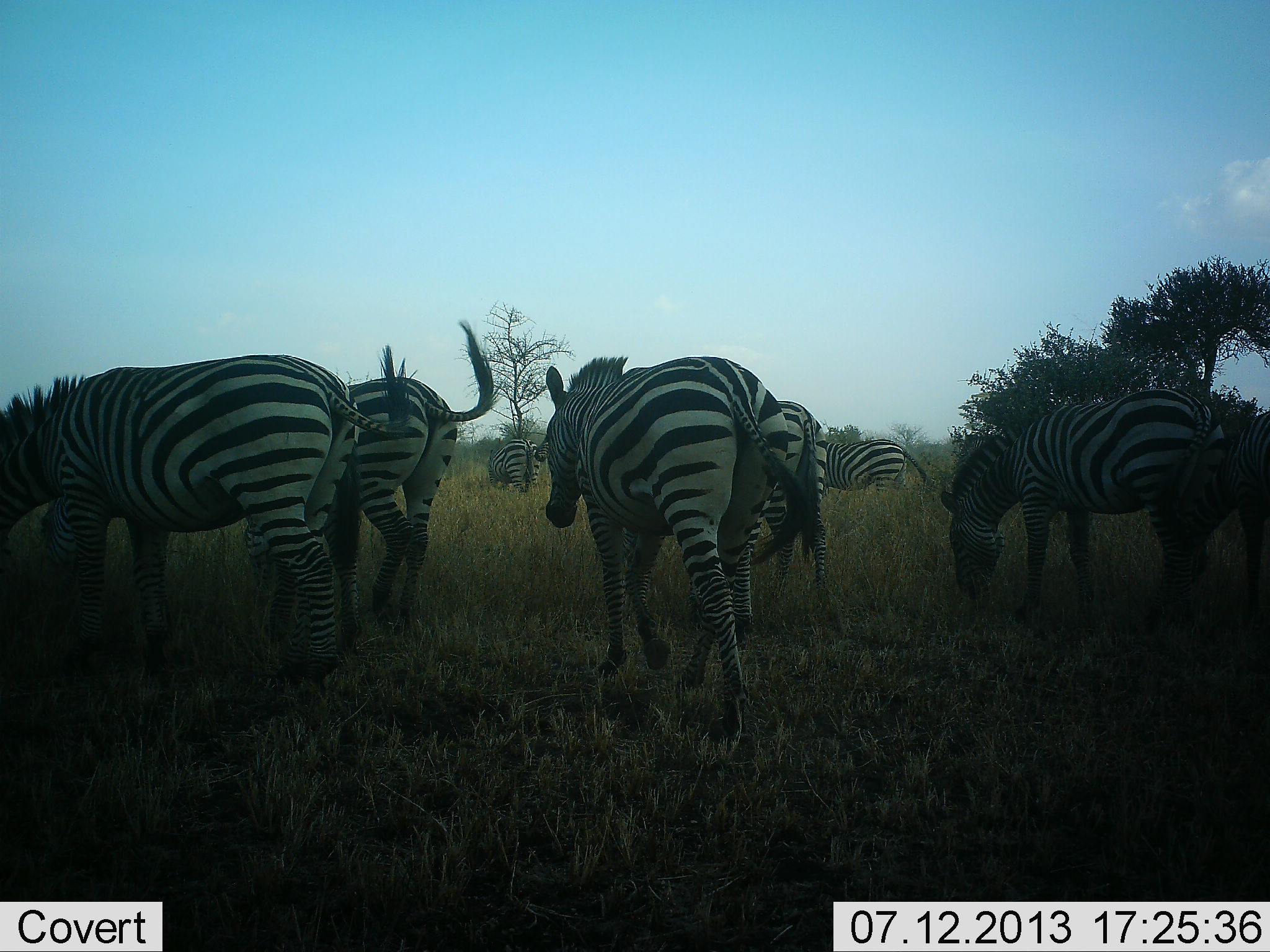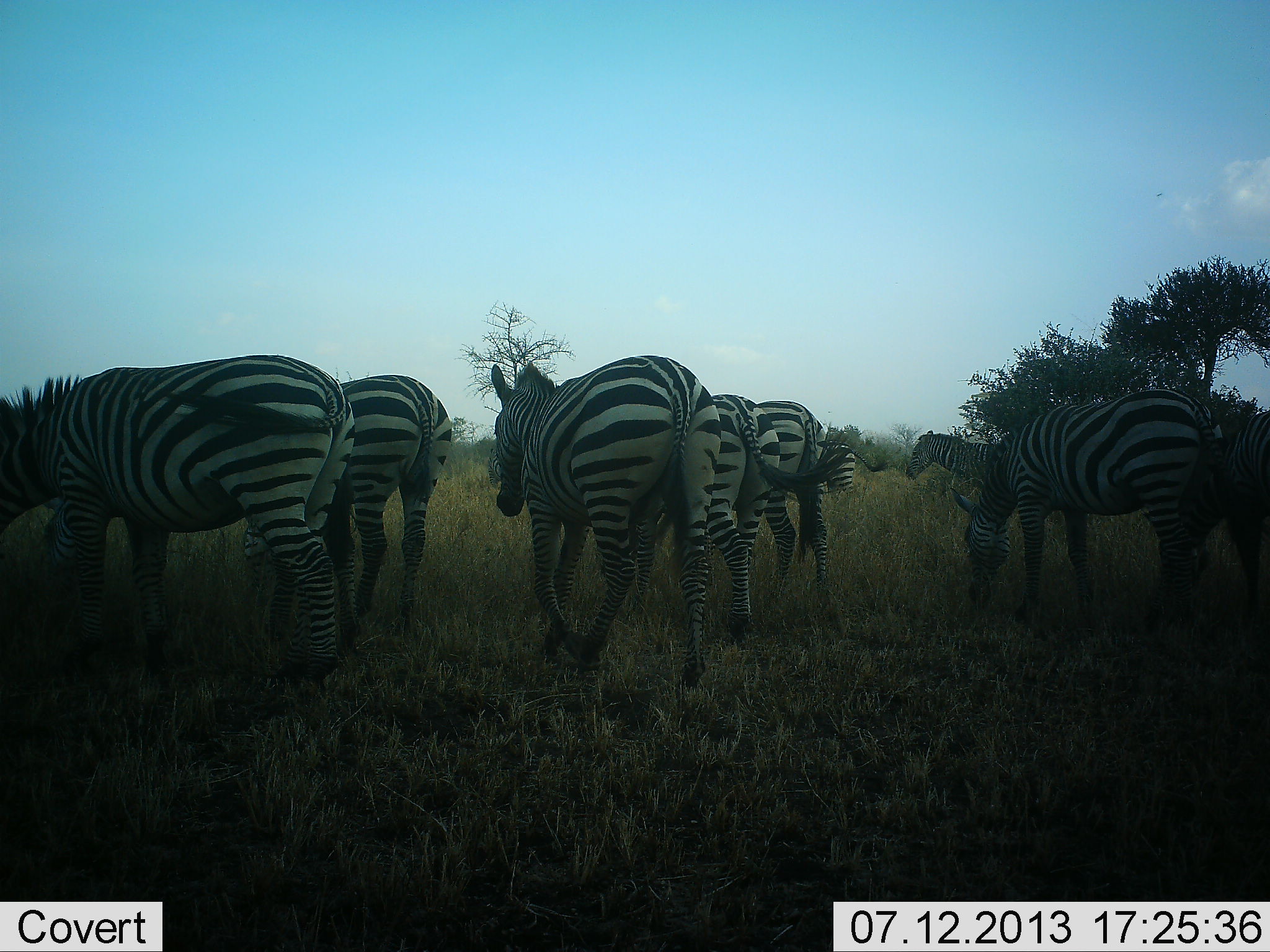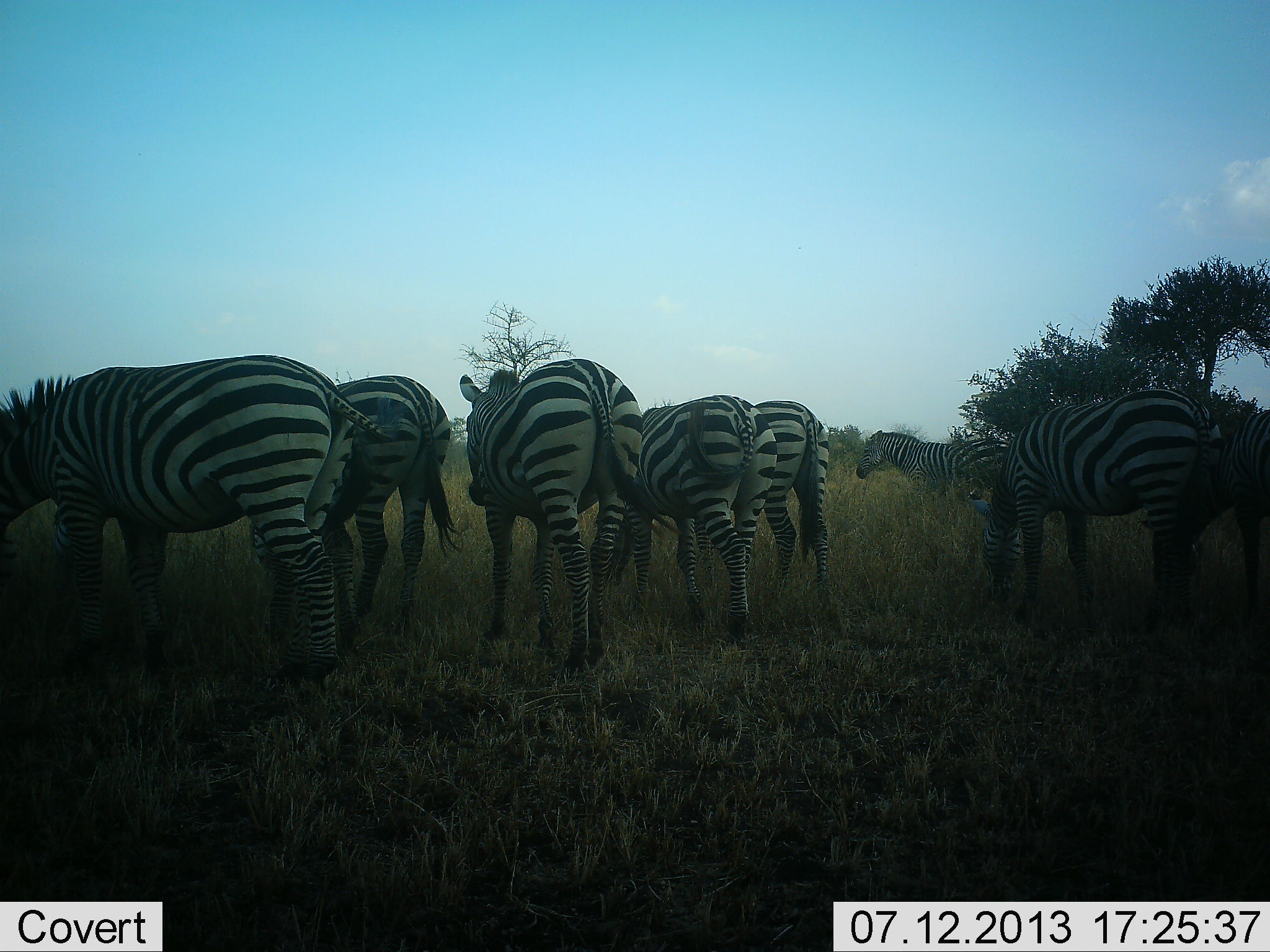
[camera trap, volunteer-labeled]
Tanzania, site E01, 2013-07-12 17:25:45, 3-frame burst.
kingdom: Animalia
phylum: Chordata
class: Mammalia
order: Perissodactyla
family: Equidae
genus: Equus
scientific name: Equus quagga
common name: plains zebra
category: zebra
Zebra (plains zebra) (Equus quagga), count 9. Behavior (volunteer vote fractions): standing 41%, resting 3%, moving 90%, interacting 3%. Young present (vote fraction): 0%. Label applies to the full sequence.